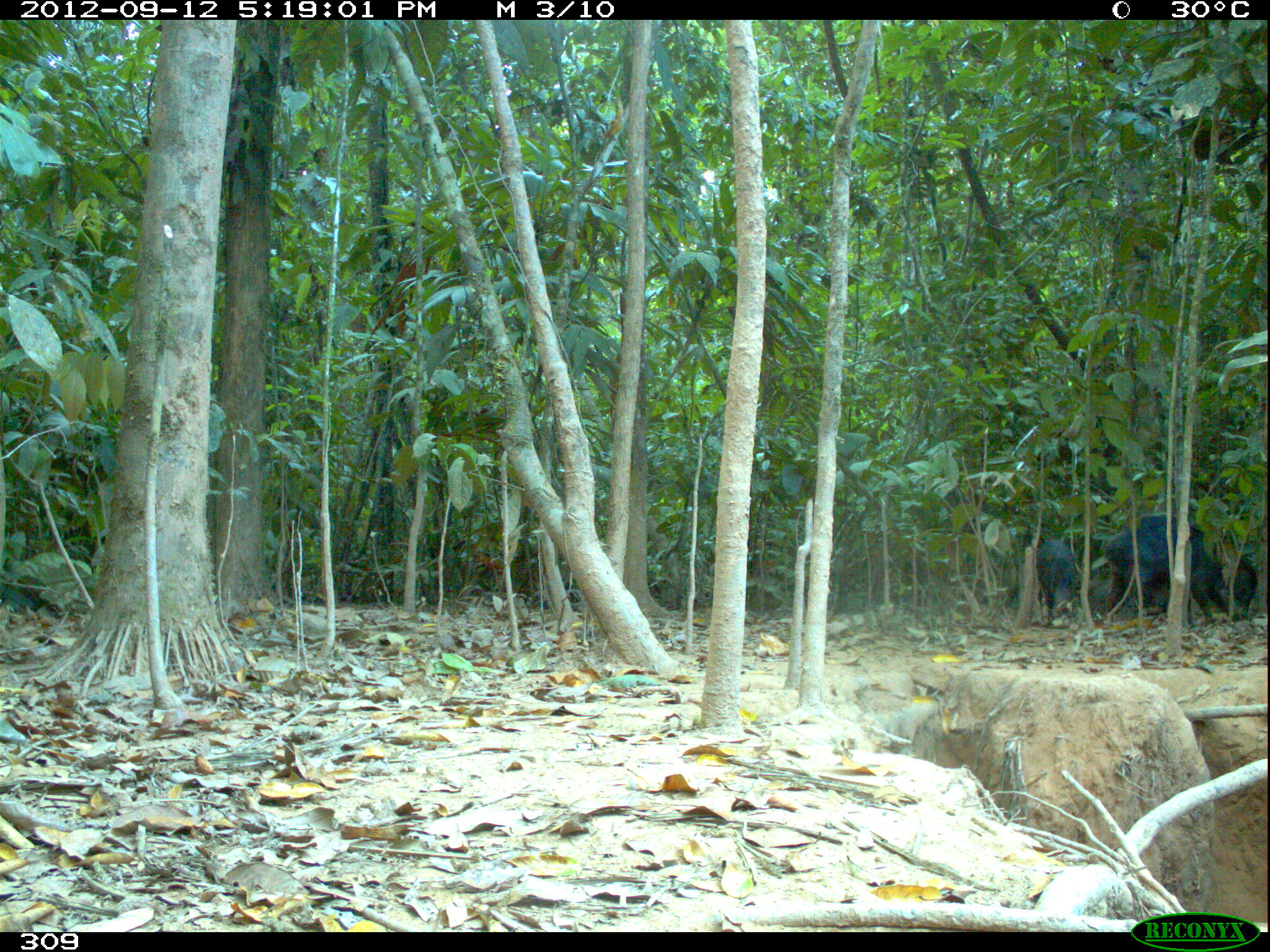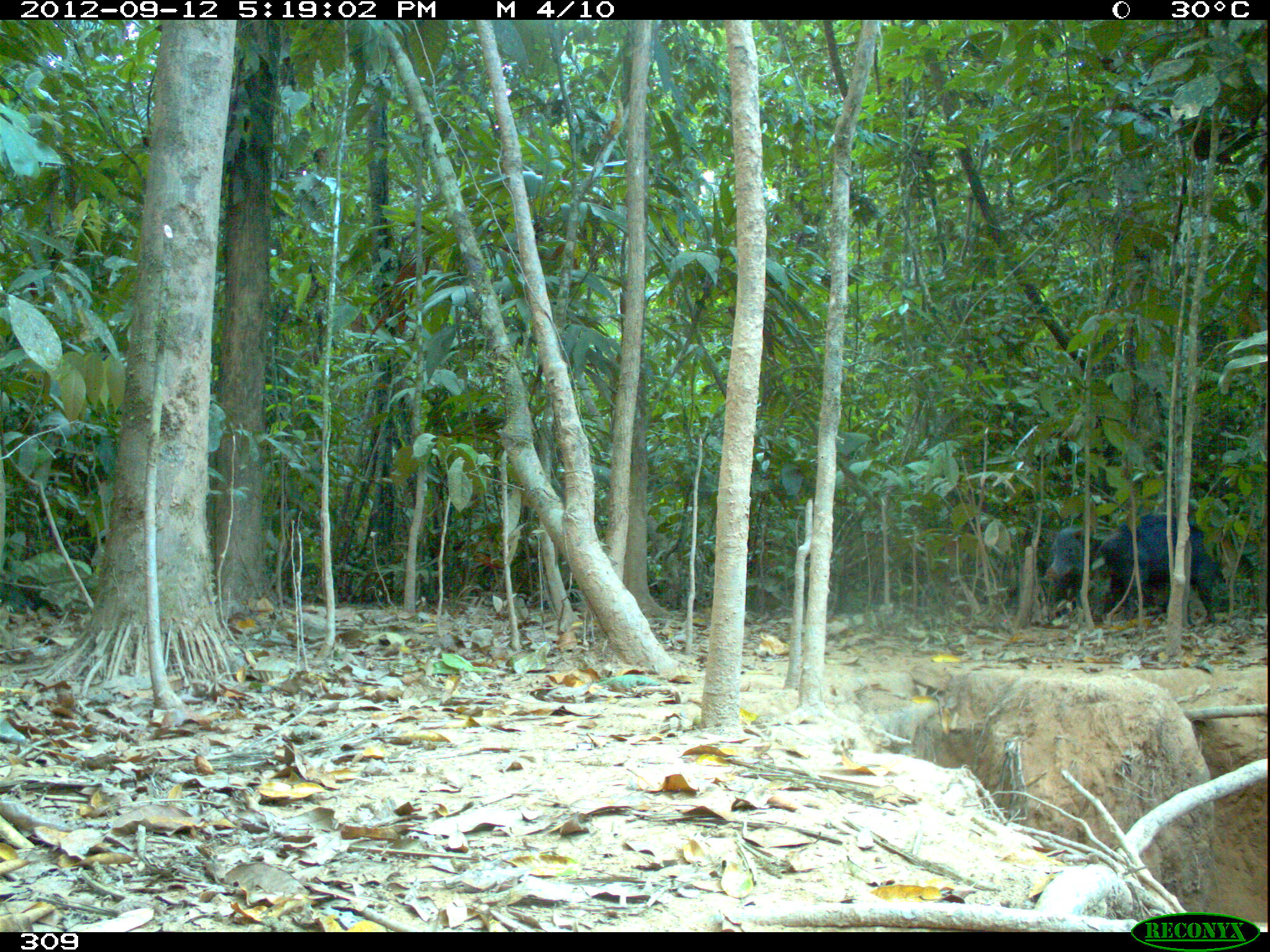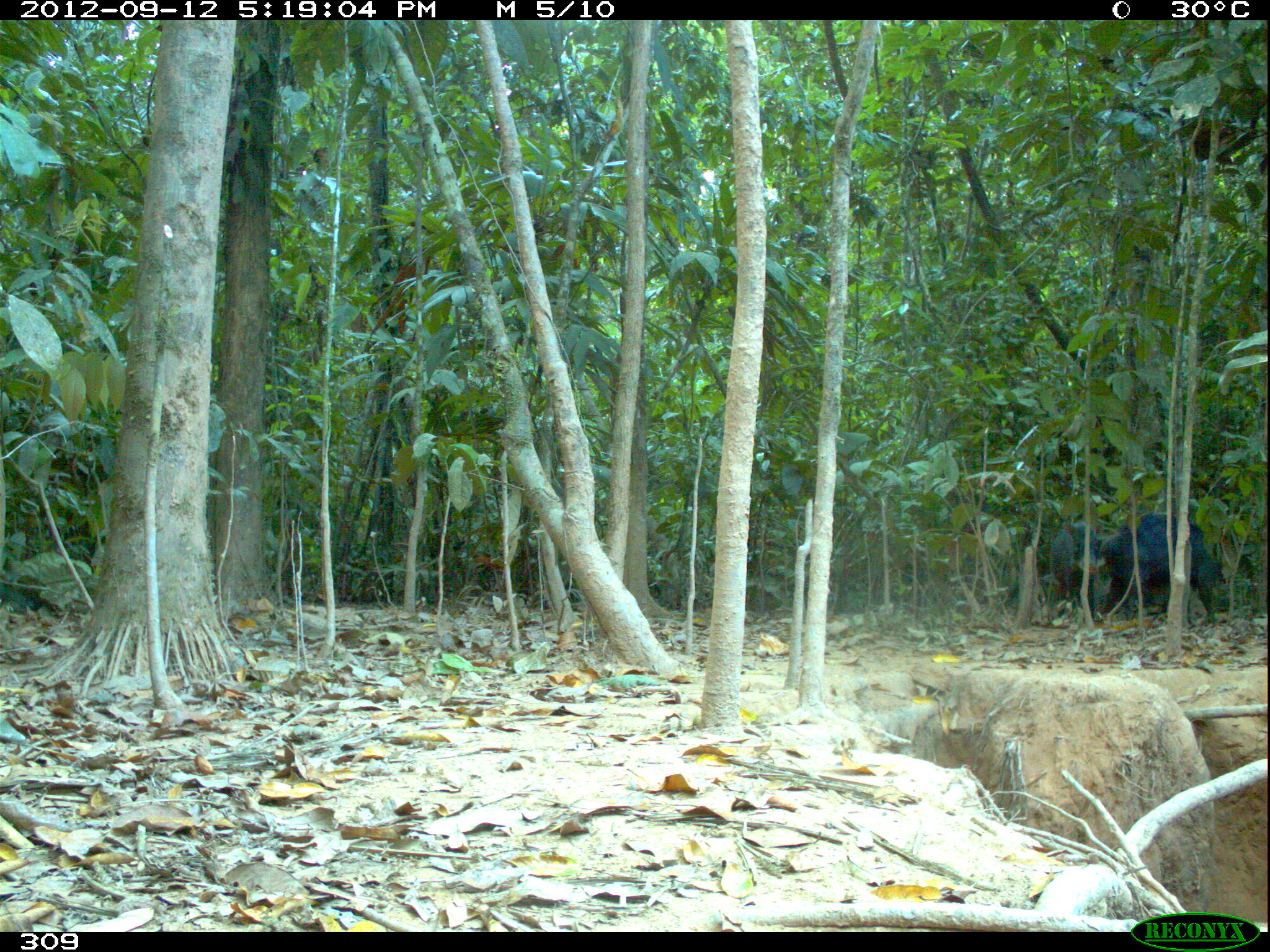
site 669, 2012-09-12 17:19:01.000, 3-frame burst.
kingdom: Animalia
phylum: Chordata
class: Mammalia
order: Artiodactyla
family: Tayassuidae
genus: Tayassu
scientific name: Tayassu pecari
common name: white-lipped peccary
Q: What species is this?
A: Tayassu pecari (white-lipped peccary).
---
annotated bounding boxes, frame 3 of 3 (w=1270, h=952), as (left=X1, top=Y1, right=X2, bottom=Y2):
tayassu pecari: (left=1098, top=511, right=1226, bottom=621); (left=1045, top=513, right=1112, bottom=598)